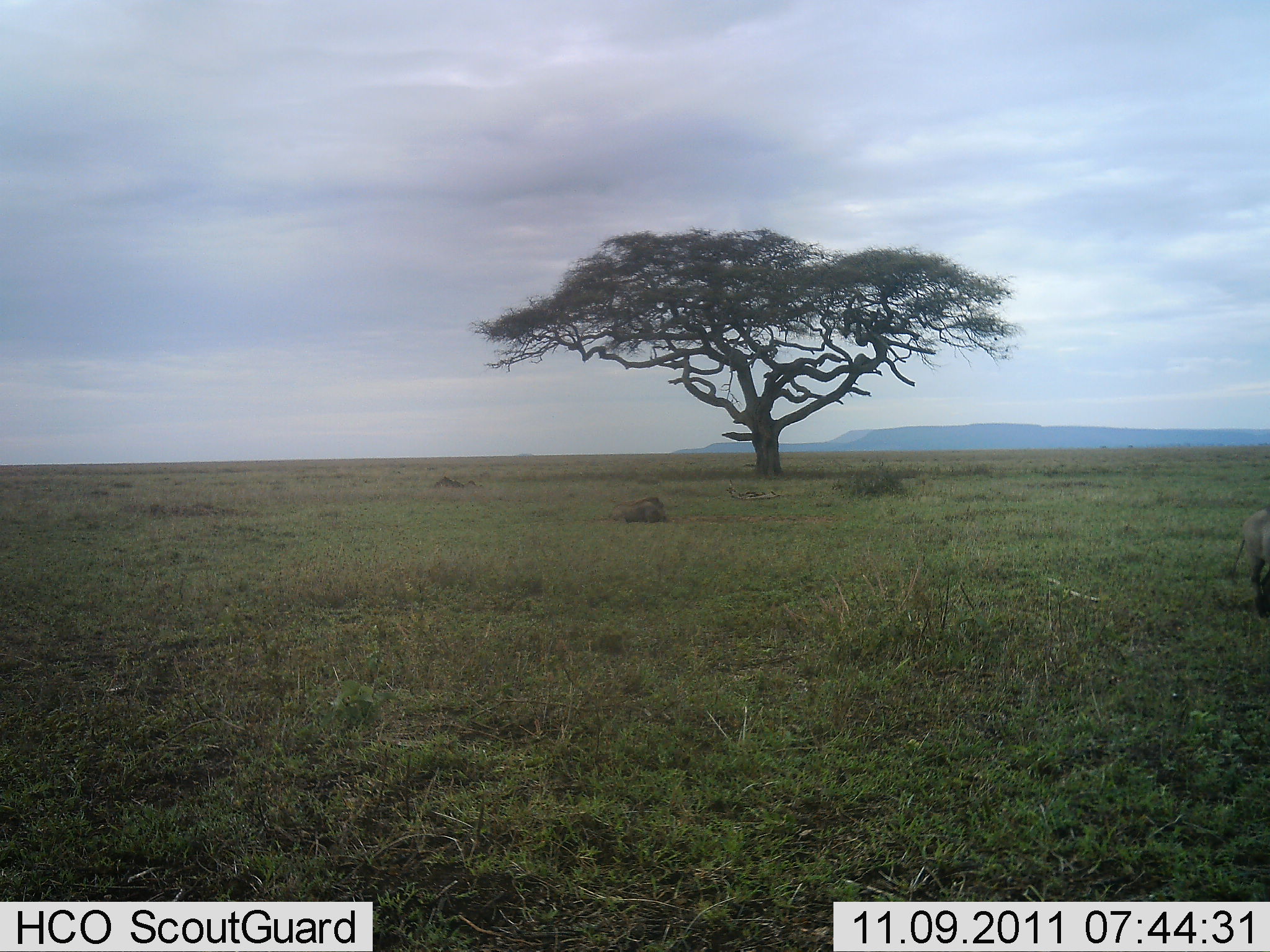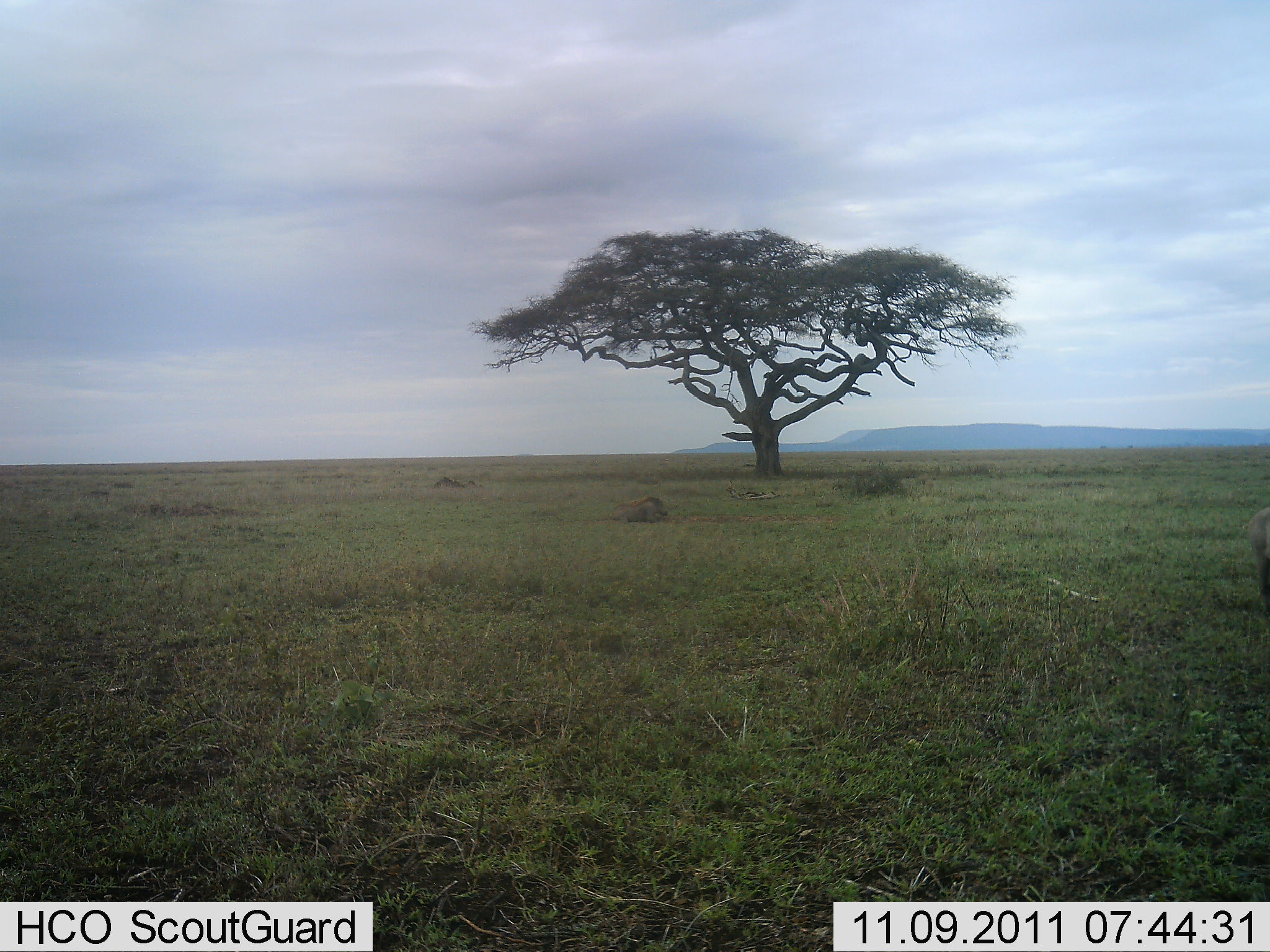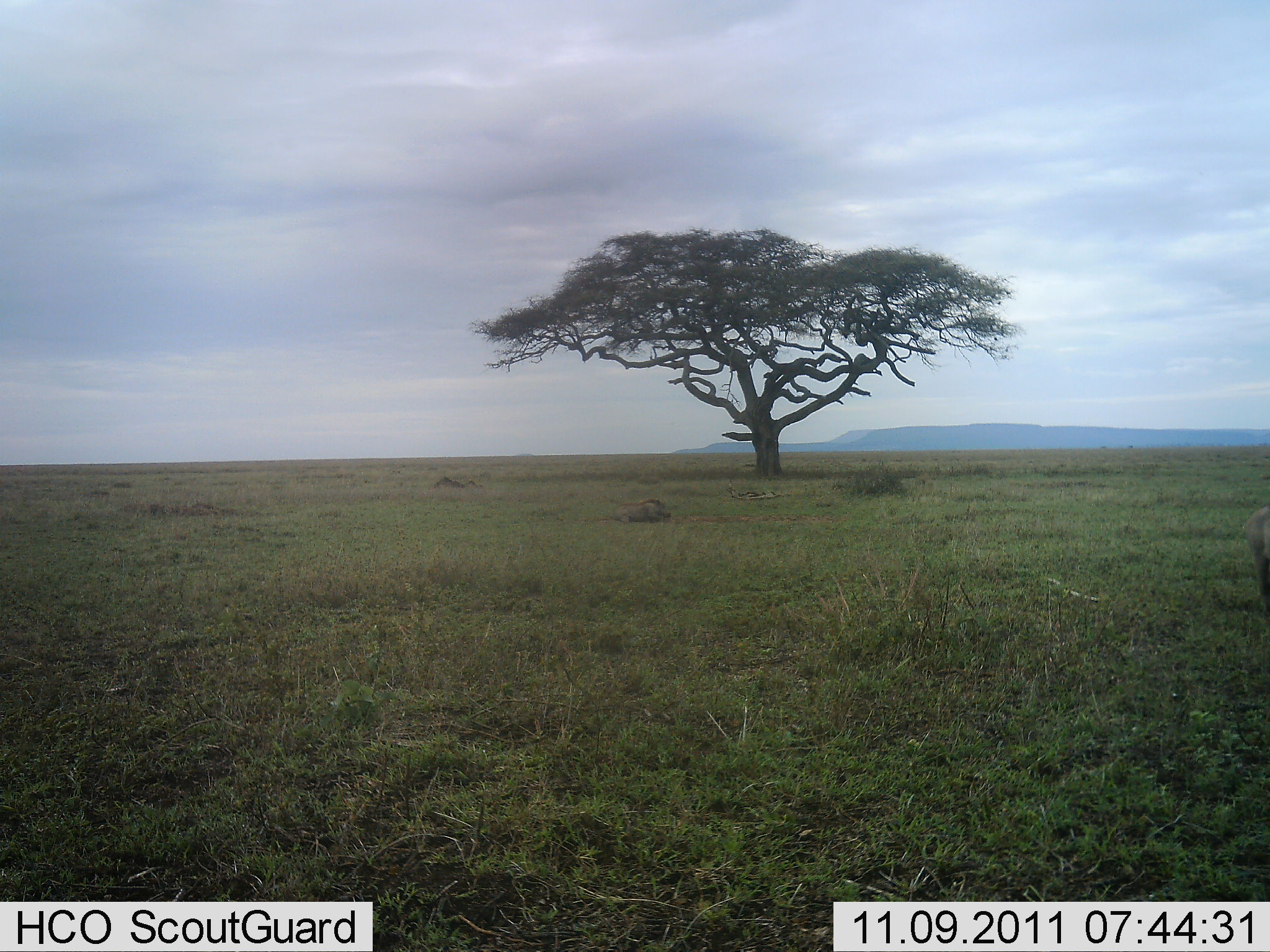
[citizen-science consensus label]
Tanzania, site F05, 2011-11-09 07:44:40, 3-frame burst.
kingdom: Animalia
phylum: Chordata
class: Mammalia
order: Artiodactyla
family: Suidae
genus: Phacochoerus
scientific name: Phacochoerus africanus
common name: warthog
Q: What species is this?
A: Warthog (Phacochoerus africanus).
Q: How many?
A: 2.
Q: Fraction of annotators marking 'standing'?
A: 31%.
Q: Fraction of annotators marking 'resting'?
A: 62%.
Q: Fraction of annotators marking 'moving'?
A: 15%.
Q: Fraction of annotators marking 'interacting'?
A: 0%.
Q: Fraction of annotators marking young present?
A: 0%.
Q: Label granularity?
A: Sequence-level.